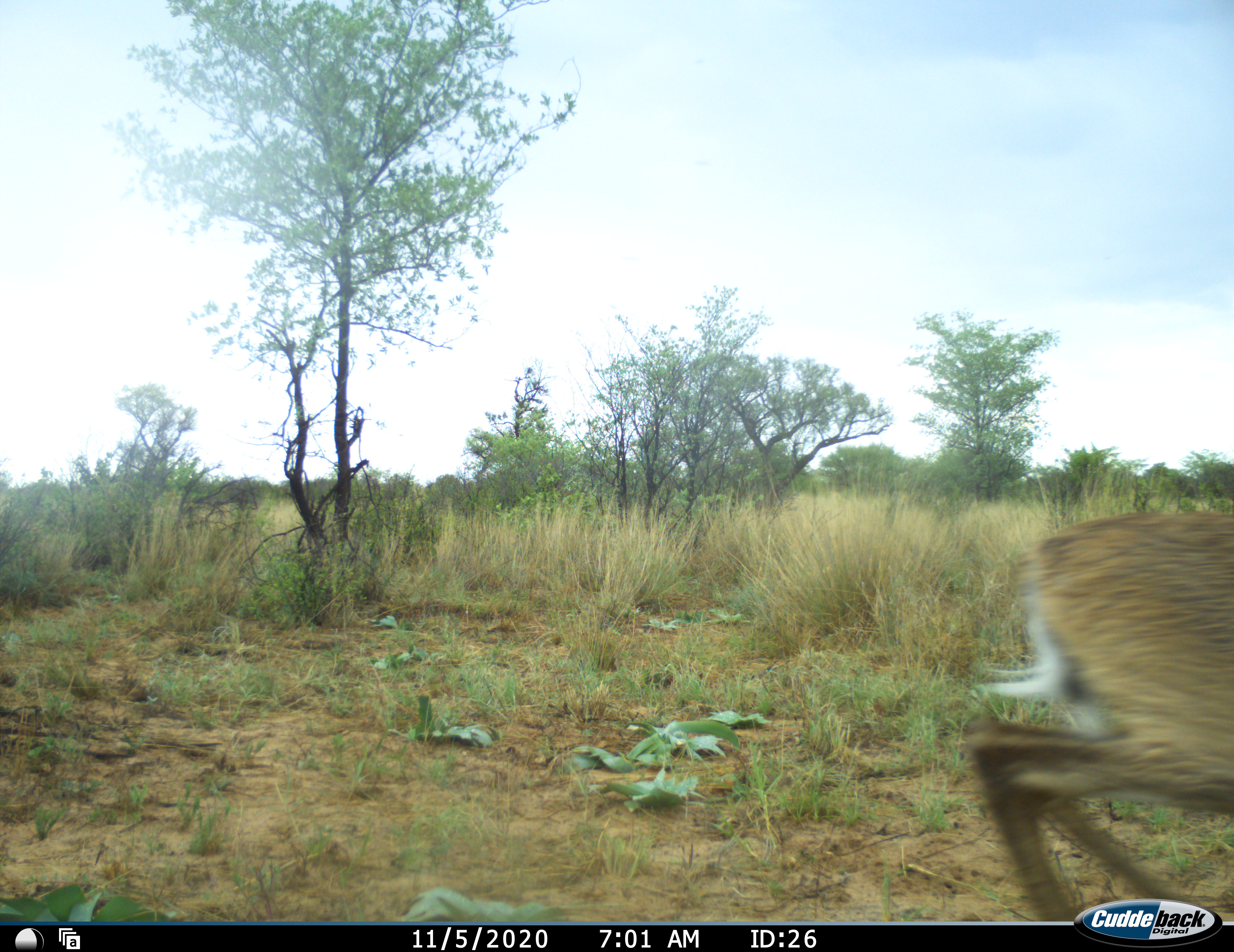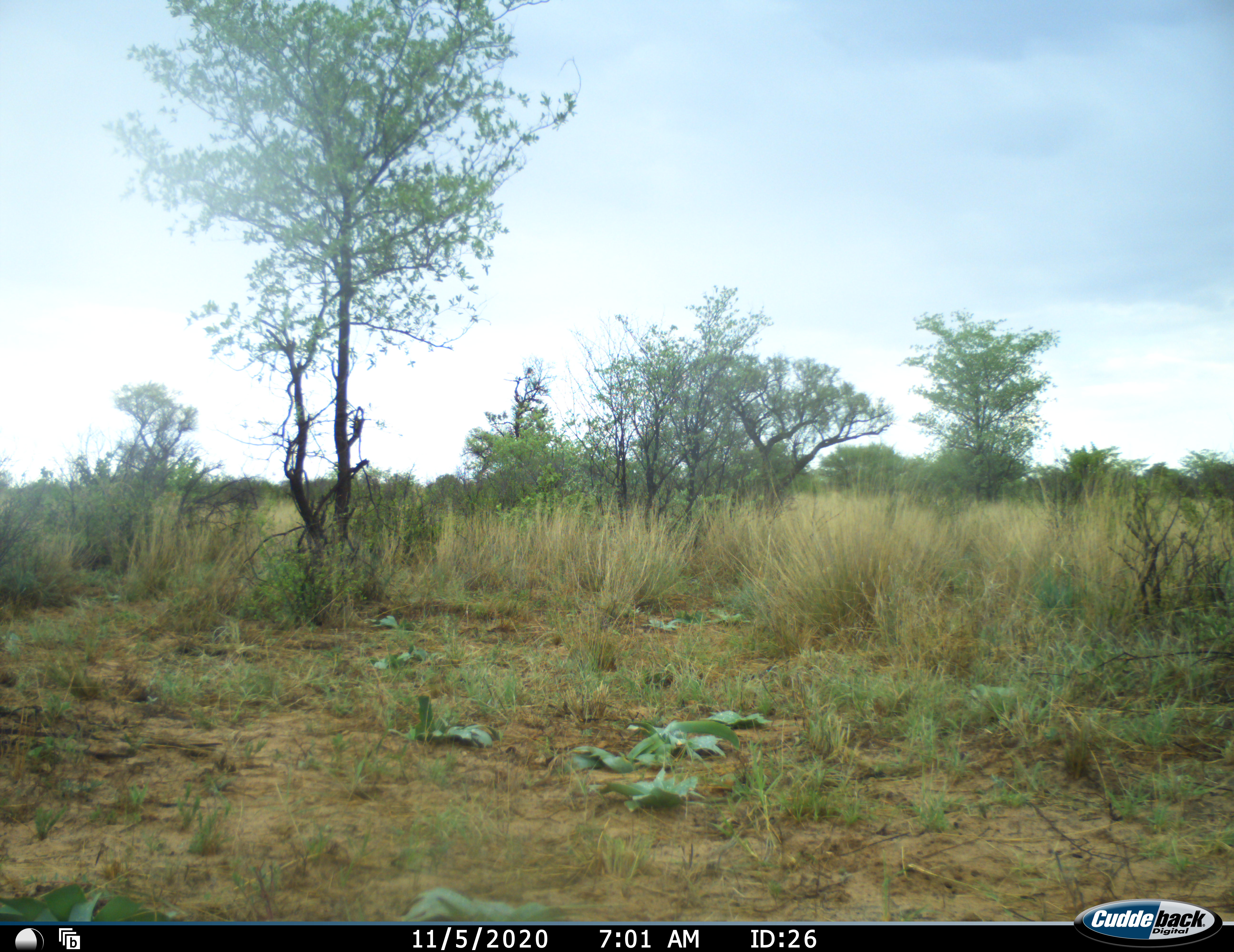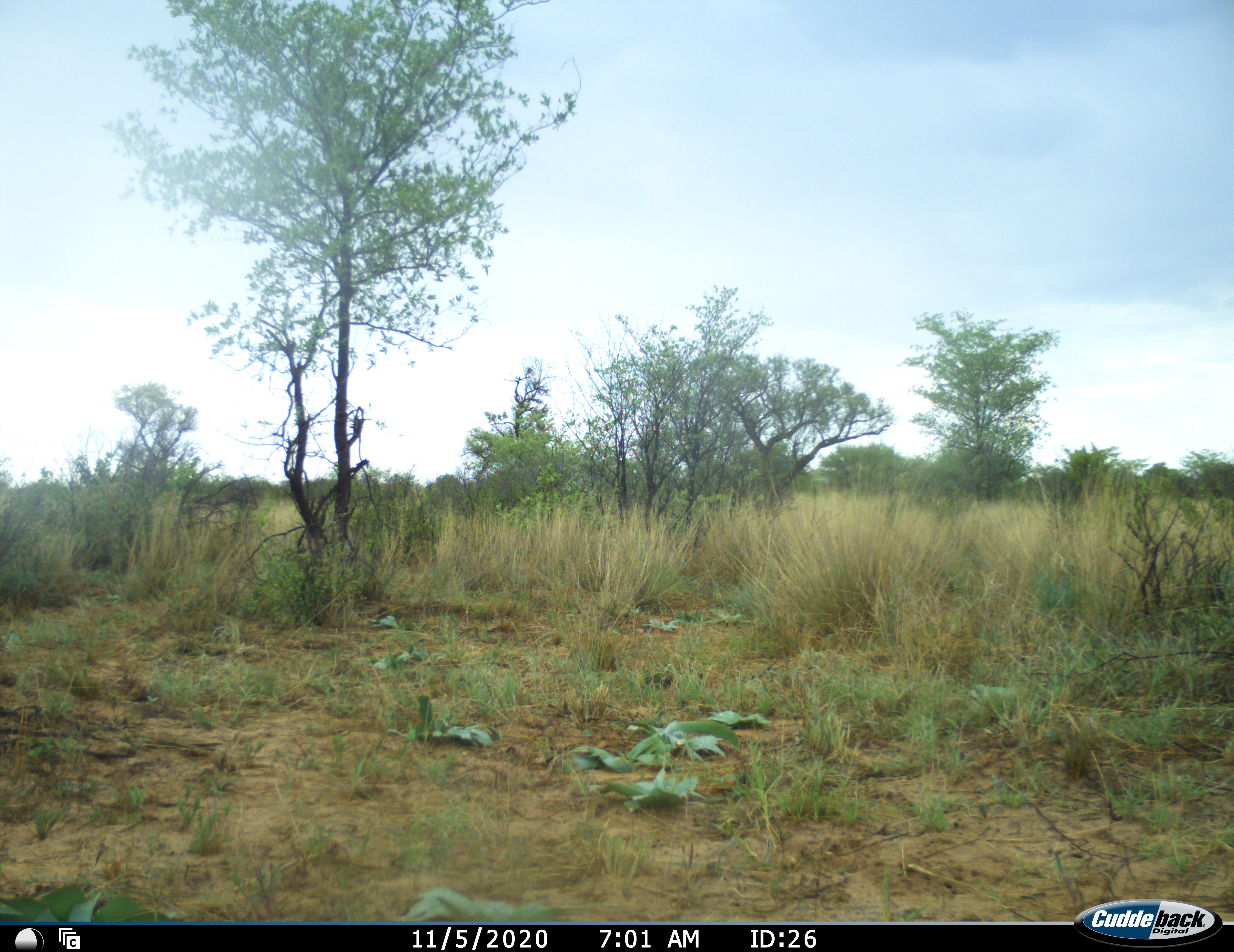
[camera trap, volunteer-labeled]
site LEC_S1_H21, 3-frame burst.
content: unidentified animal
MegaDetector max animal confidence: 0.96